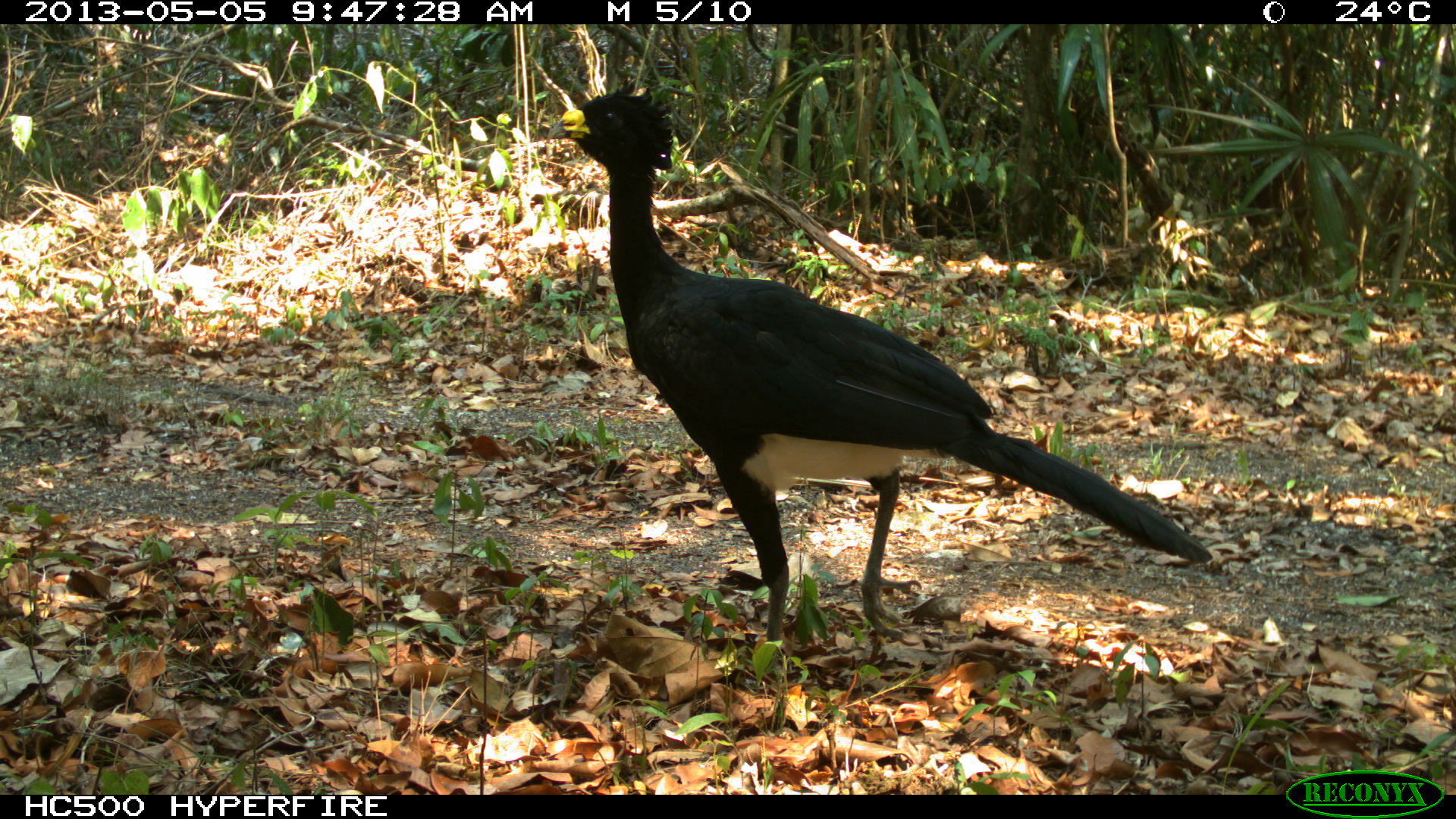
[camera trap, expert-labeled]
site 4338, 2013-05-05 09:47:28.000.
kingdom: Animalia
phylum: Chordata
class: Aves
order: Galliformes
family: Cracidae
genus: Crax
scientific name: Crax rubra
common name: great curassow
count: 1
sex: male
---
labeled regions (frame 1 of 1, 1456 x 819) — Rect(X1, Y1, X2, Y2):
crax rubra: Rect(544, 79, 1213, 666)